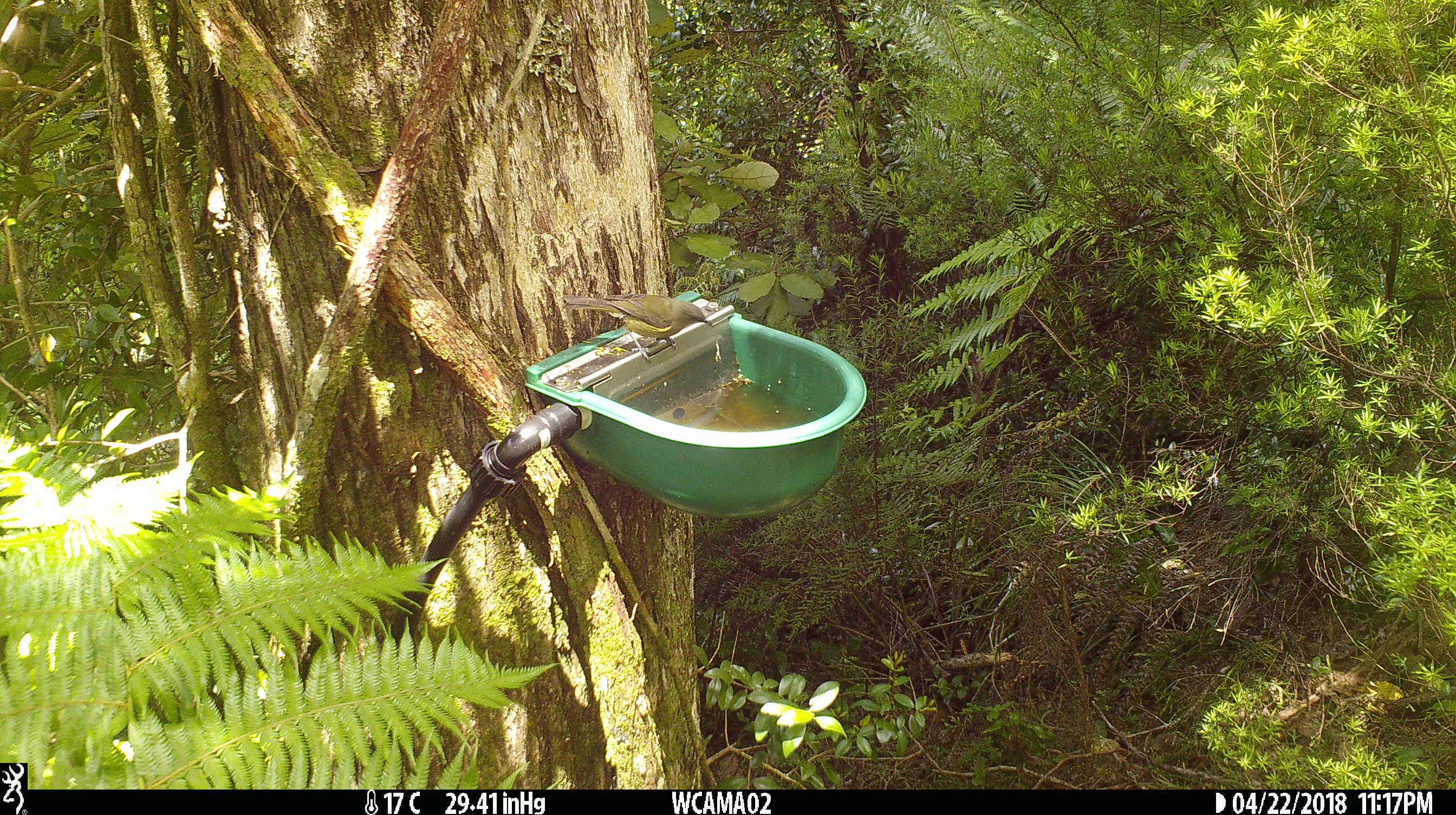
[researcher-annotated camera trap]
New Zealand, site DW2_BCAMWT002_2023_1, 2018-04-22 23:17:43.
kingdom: Animalia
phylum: Chordata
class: Aves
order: Passeriformes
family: Meliphagidae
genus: Anthornis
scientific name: Anthornis melanura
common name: new zealand bellbird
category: bellbird